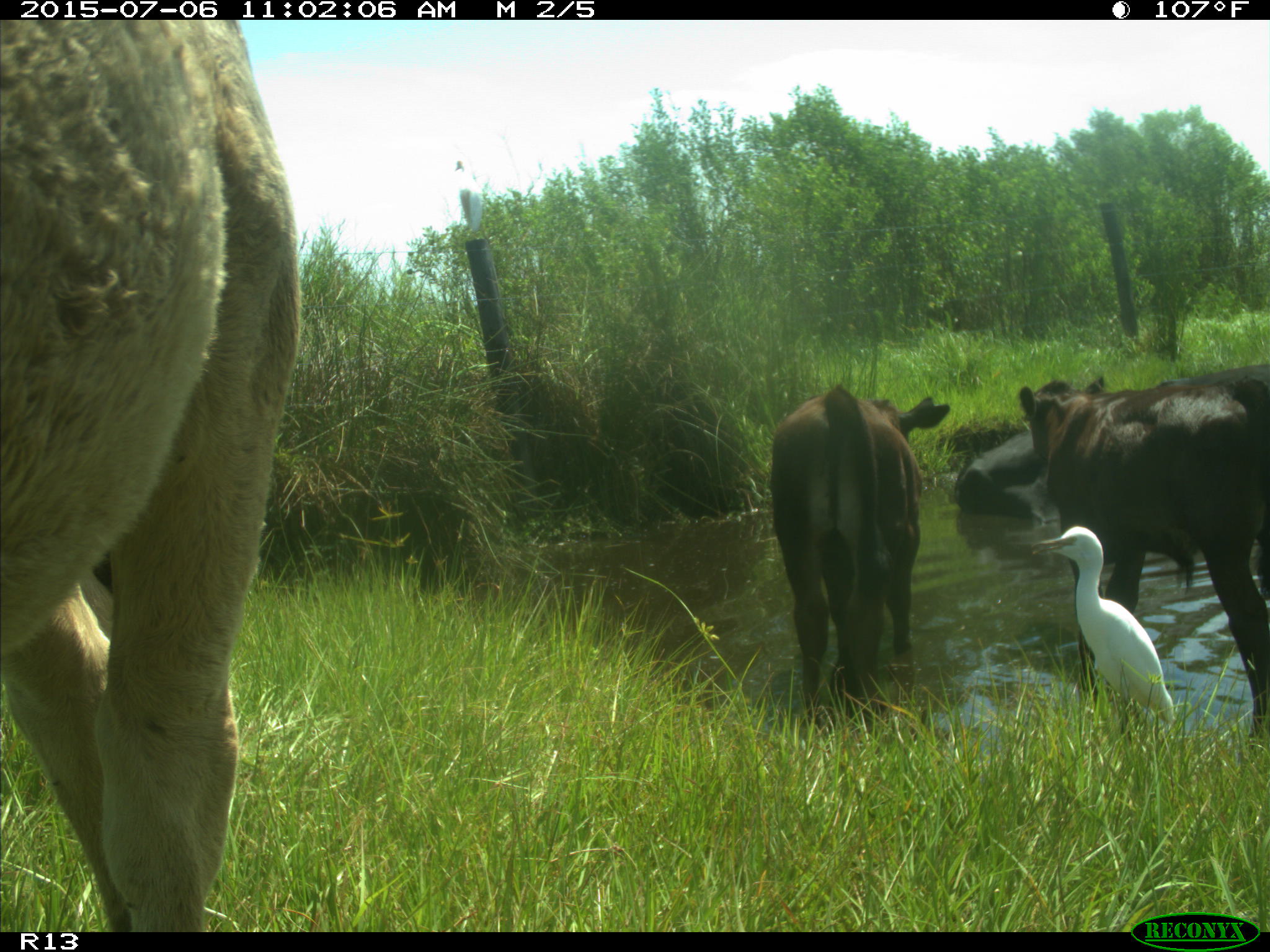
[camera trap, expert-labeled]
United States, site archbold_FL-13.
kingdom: Animalia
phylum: Chordata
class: Mammalia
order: Artiodactyla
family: Bovidae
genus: Bos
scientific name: Bos taurus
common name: domestic cow